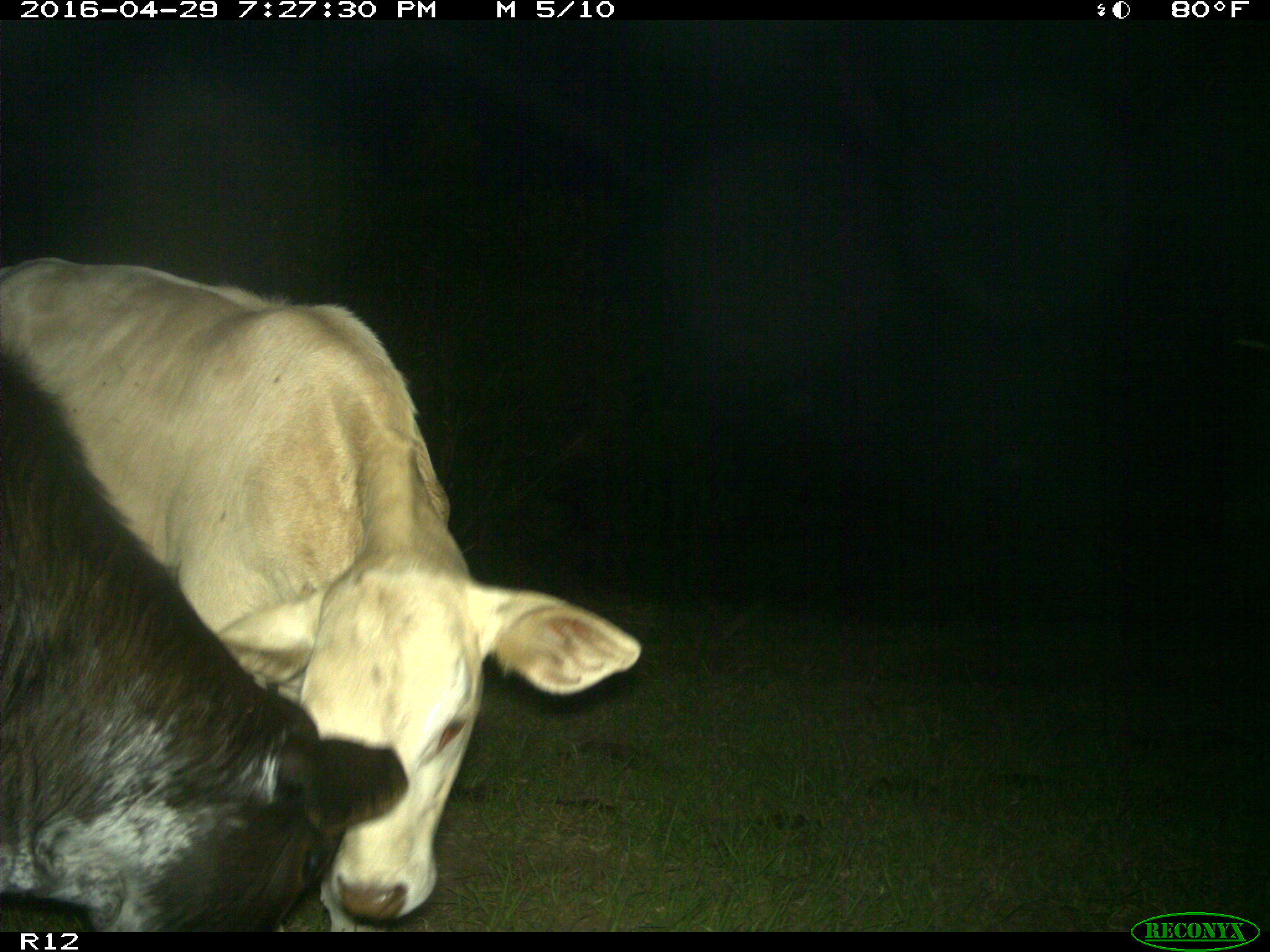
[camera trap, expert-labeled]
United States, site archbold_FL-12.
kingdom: Animalia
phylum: Chordata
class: Mammalia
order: Artiodactyla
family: Bovidae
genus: Bos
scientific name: Bos taurus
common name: domestic cow